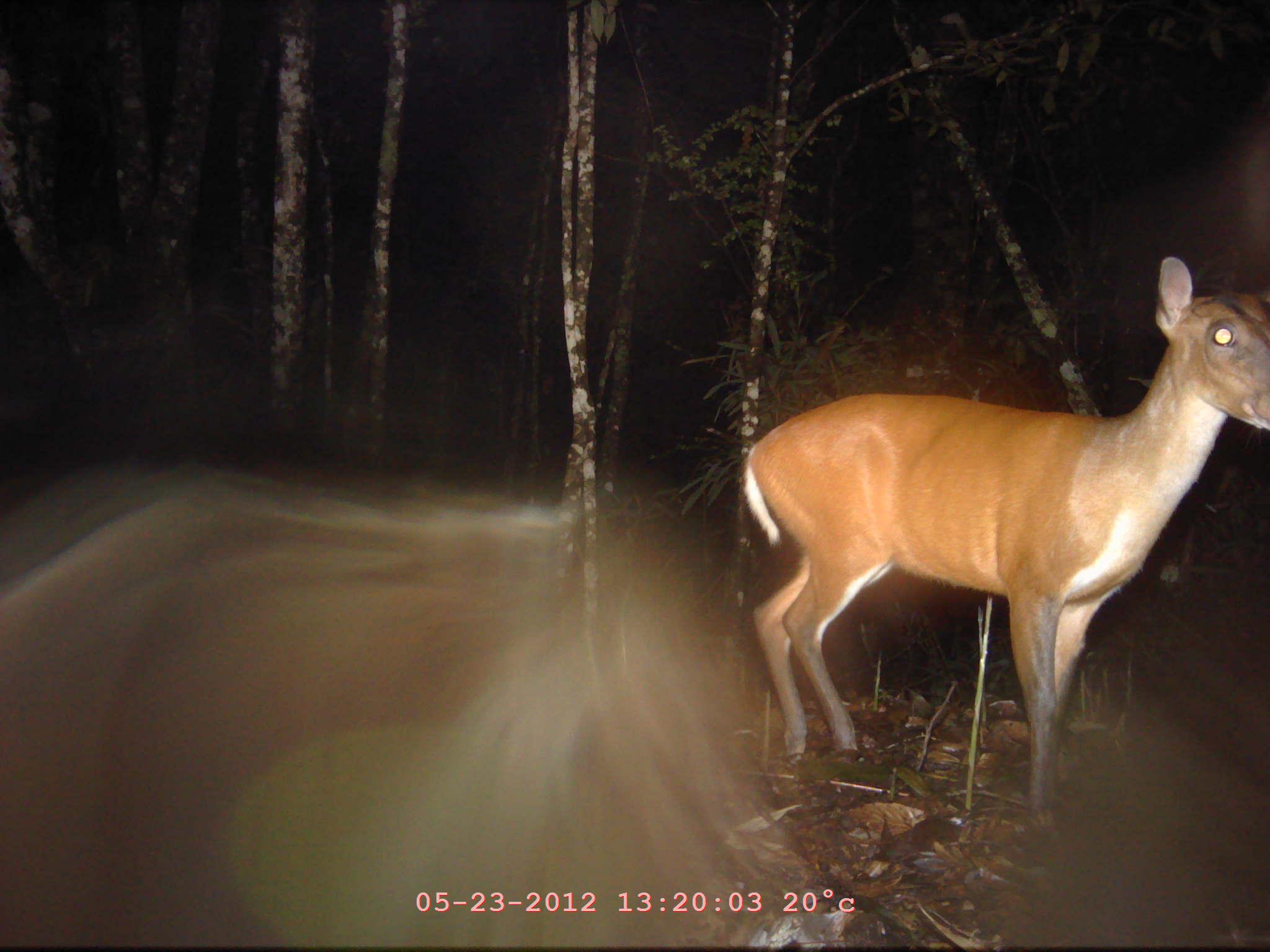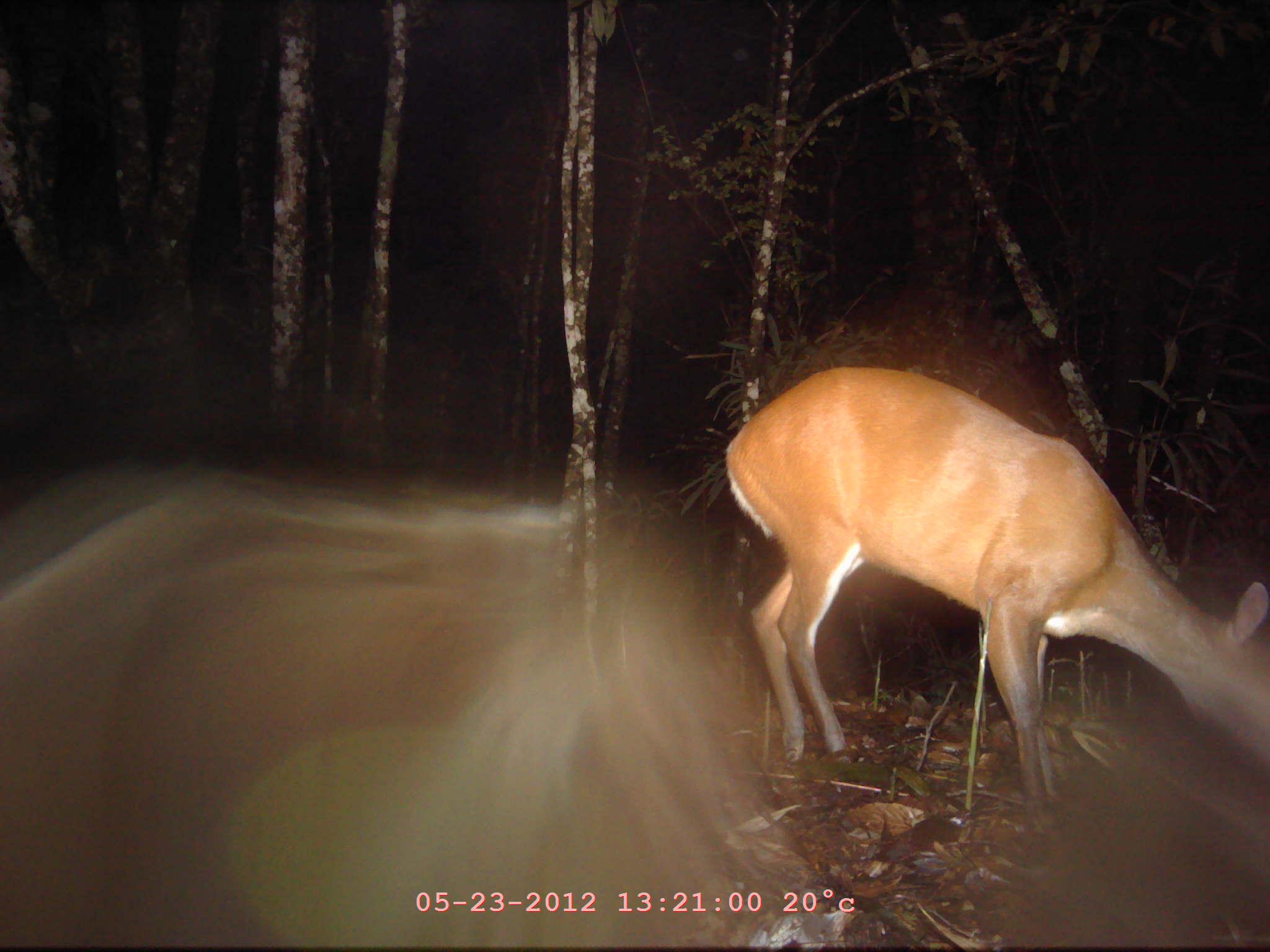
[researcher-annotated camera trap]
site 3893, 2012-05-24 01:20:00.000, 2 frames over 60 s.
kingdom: Animalia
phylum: Chordata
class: Mammalia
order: Artiodactyla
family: Cervidae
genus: Muntiacus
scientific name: Muntiacus muntjak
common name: southern red muntjac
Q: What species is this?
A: Muntiacus muntjak (southern red muntjac).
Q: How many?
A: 1.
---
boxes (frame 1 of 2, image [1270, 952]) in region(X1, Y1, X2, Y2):
muntiacus muntjak: region(740, 255, 1270, 825)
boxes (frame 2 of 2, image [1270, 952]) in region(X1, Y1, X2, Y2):
muntiacus muntjak: region(724, 366, 1267, 809)